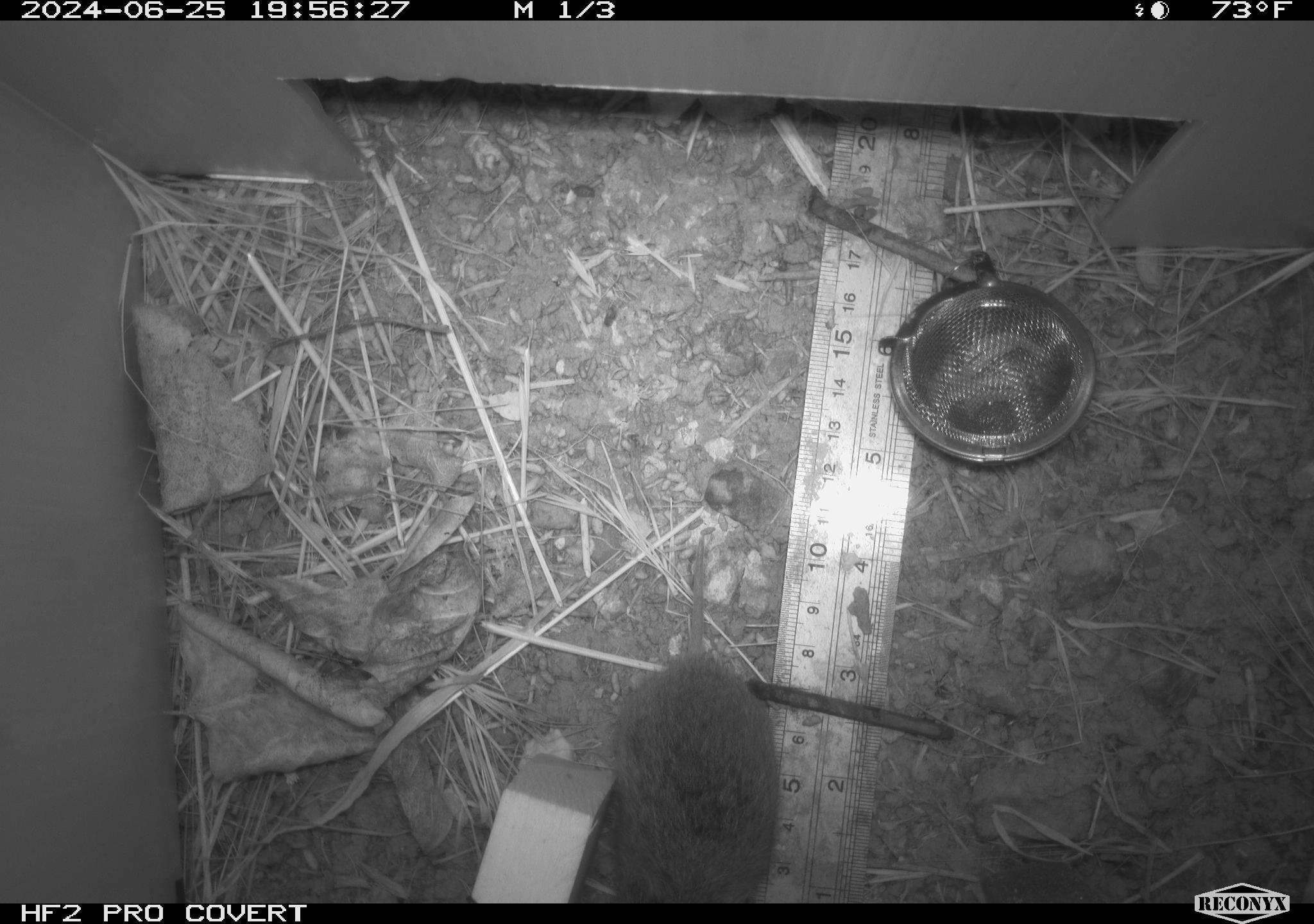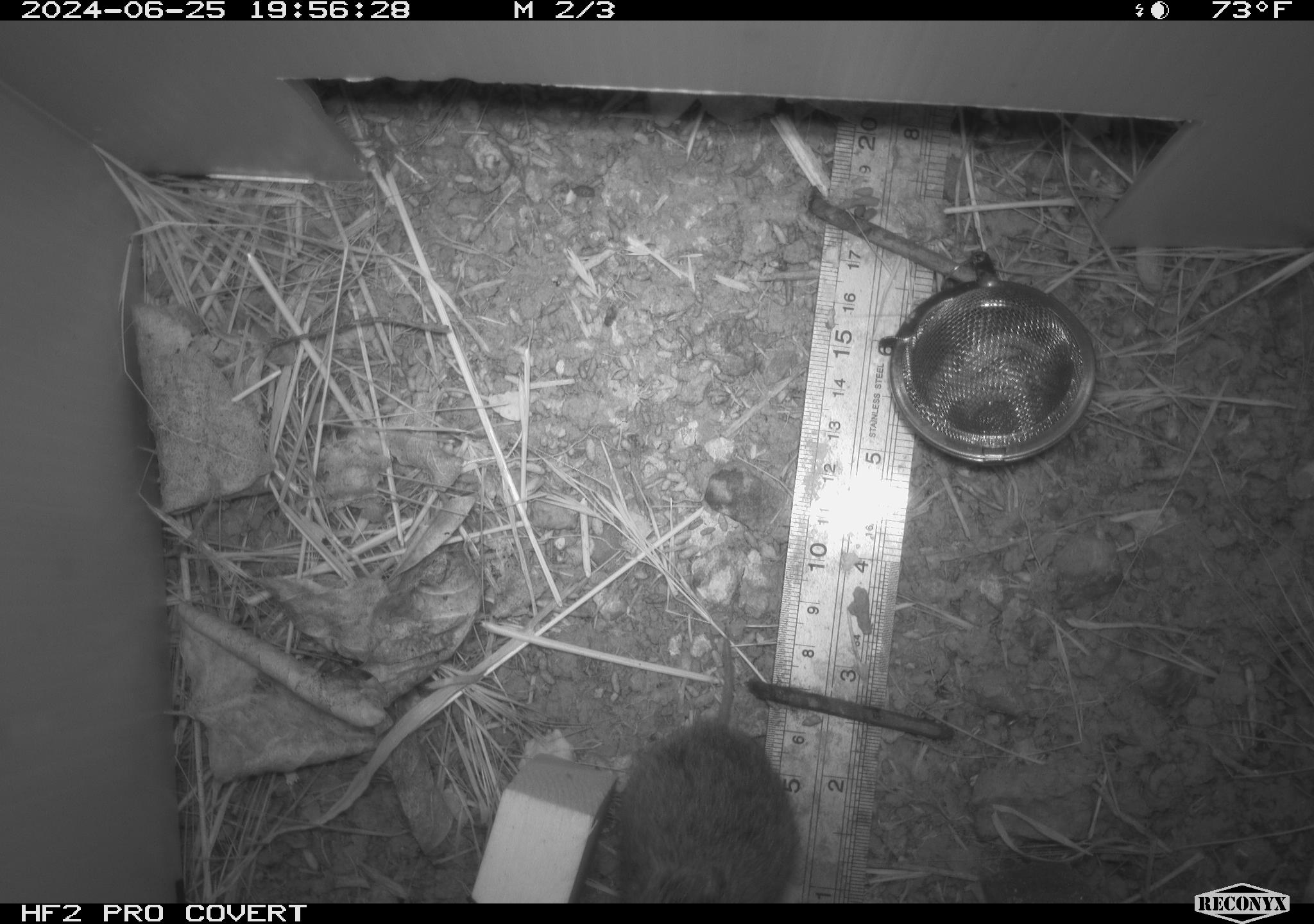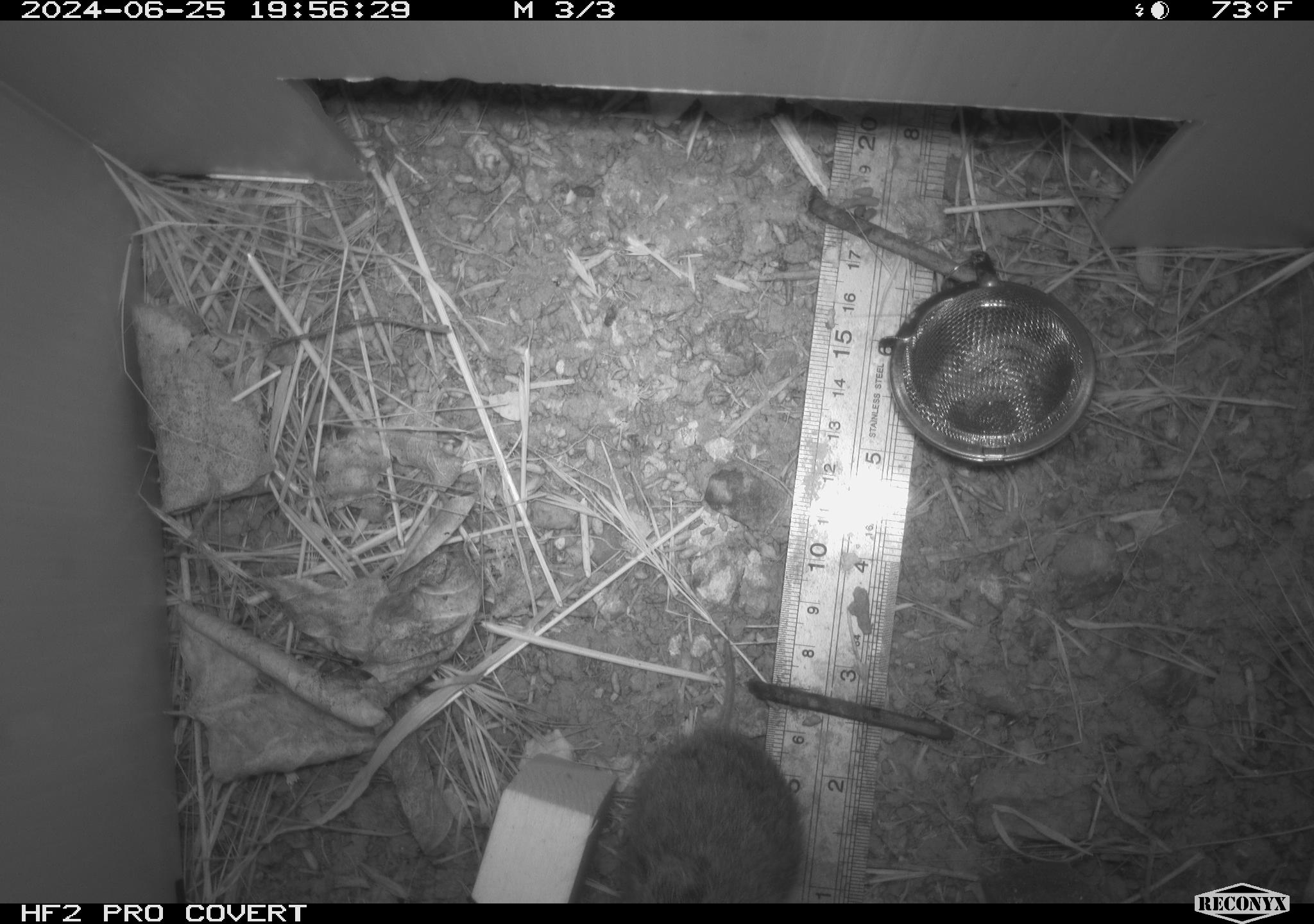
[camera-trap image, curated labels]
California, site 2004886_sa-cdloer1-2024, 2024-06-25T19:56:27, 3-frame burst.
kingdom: Animalia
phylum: Chordata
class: Mammalia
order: Rodentia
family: Cricetidae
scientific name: Arvicolinae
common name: voles, lemmings, and muskrats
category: arvicolinae subfamily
Arvicolinae subfamily (voles, lemmings, and muskrats) (Arvicolinae).